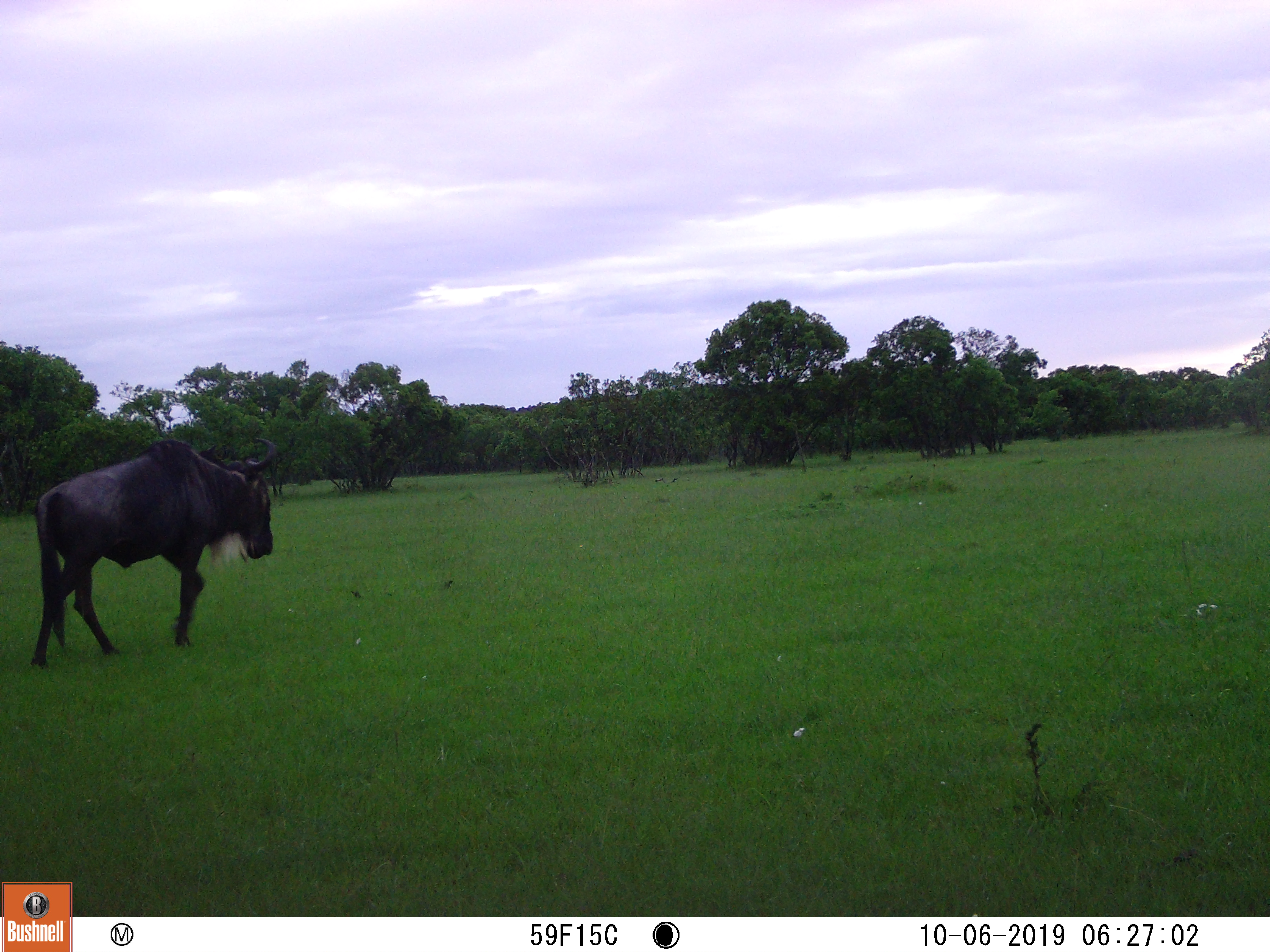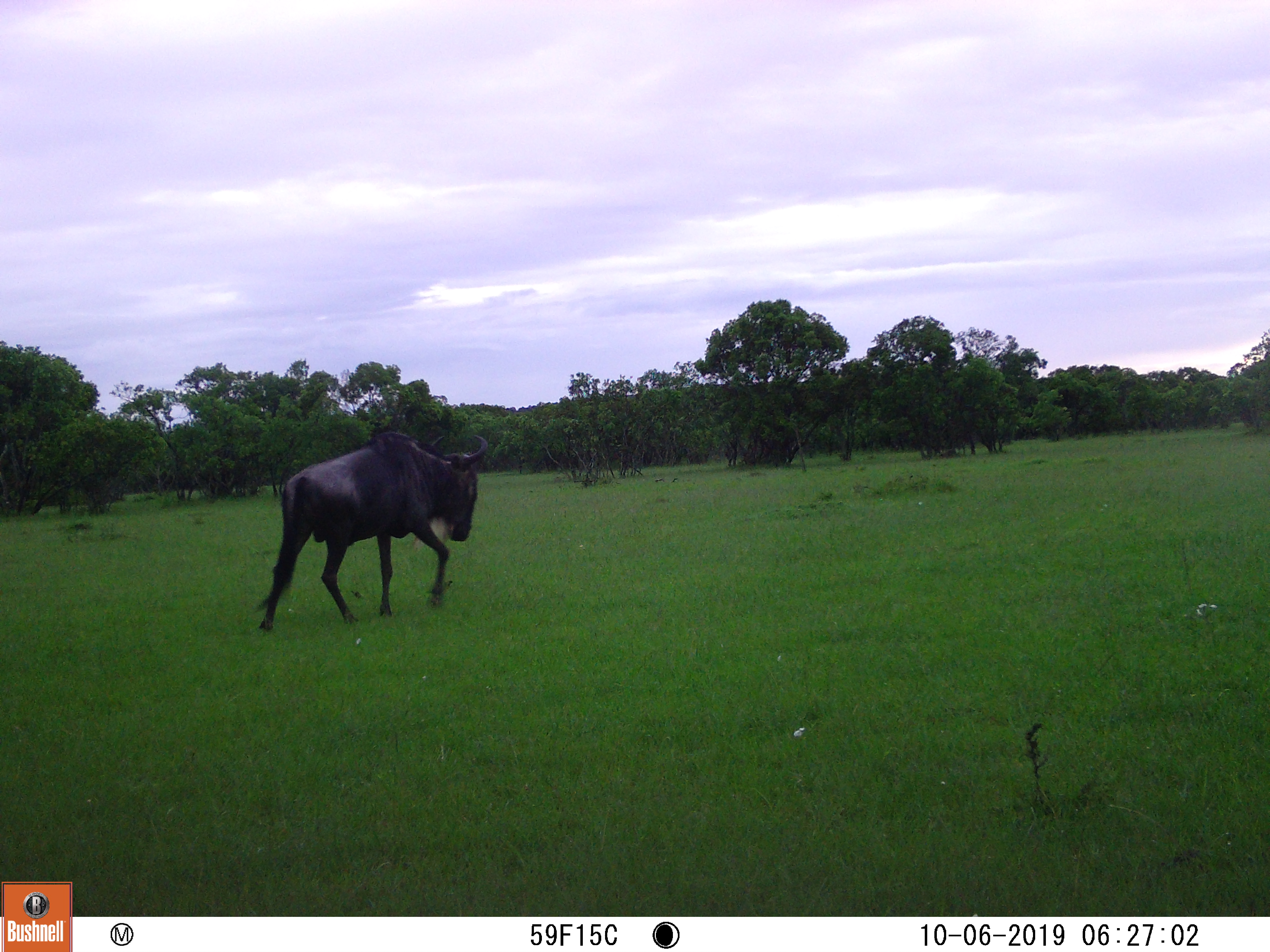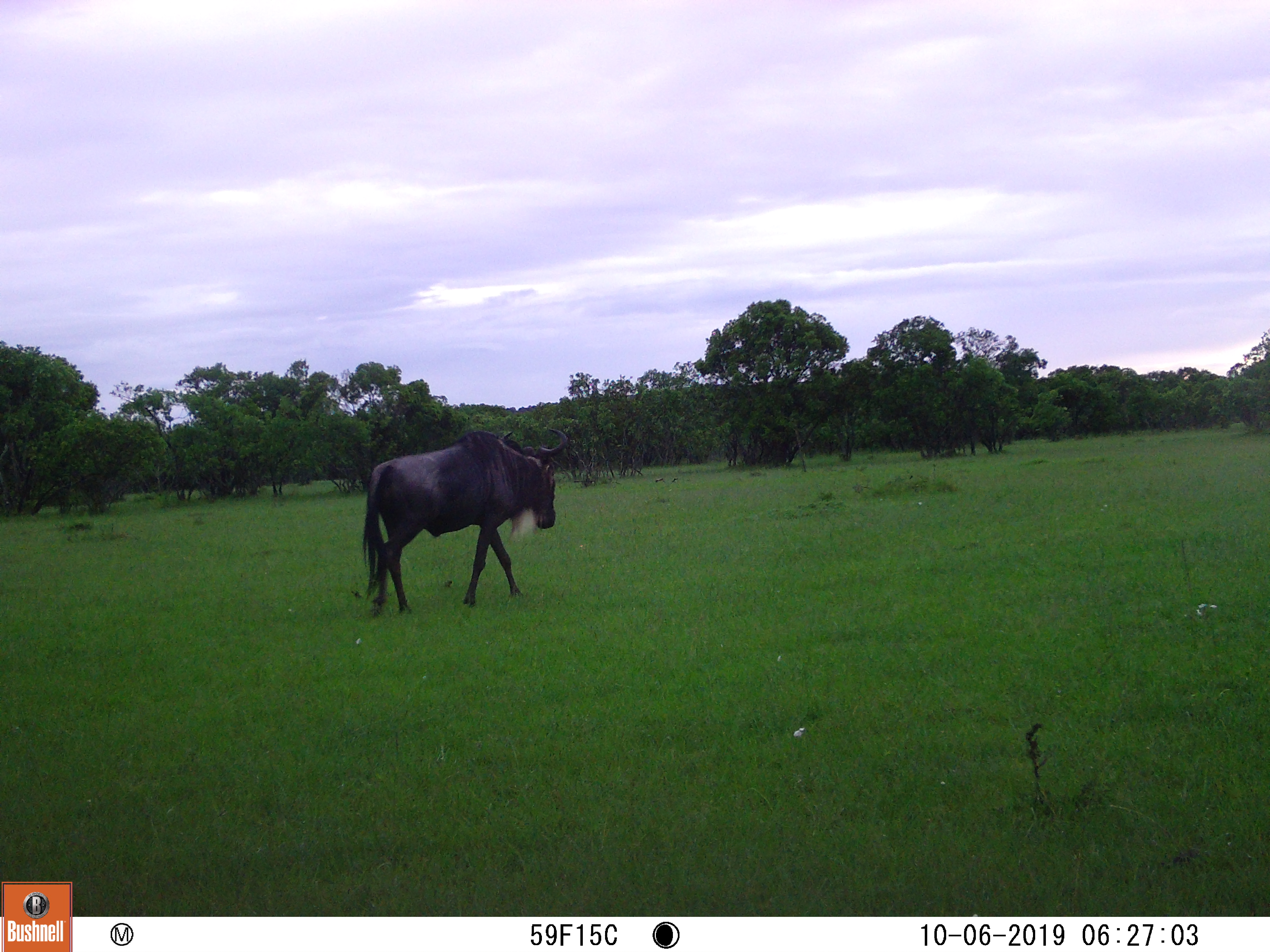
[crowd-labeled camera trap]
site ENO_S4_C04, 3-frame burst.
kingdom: Animalia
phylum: Chordata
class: Mammalia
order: Artiodactyla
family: Bovidae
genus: Connochaetes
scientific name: Connochaetes taurinus taurinus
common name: blue wildebeest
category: wildebeestblue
Wildebeestblue (blue wildebeest) (Connochaetes taurinus taurinus), count 1. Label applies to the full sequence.